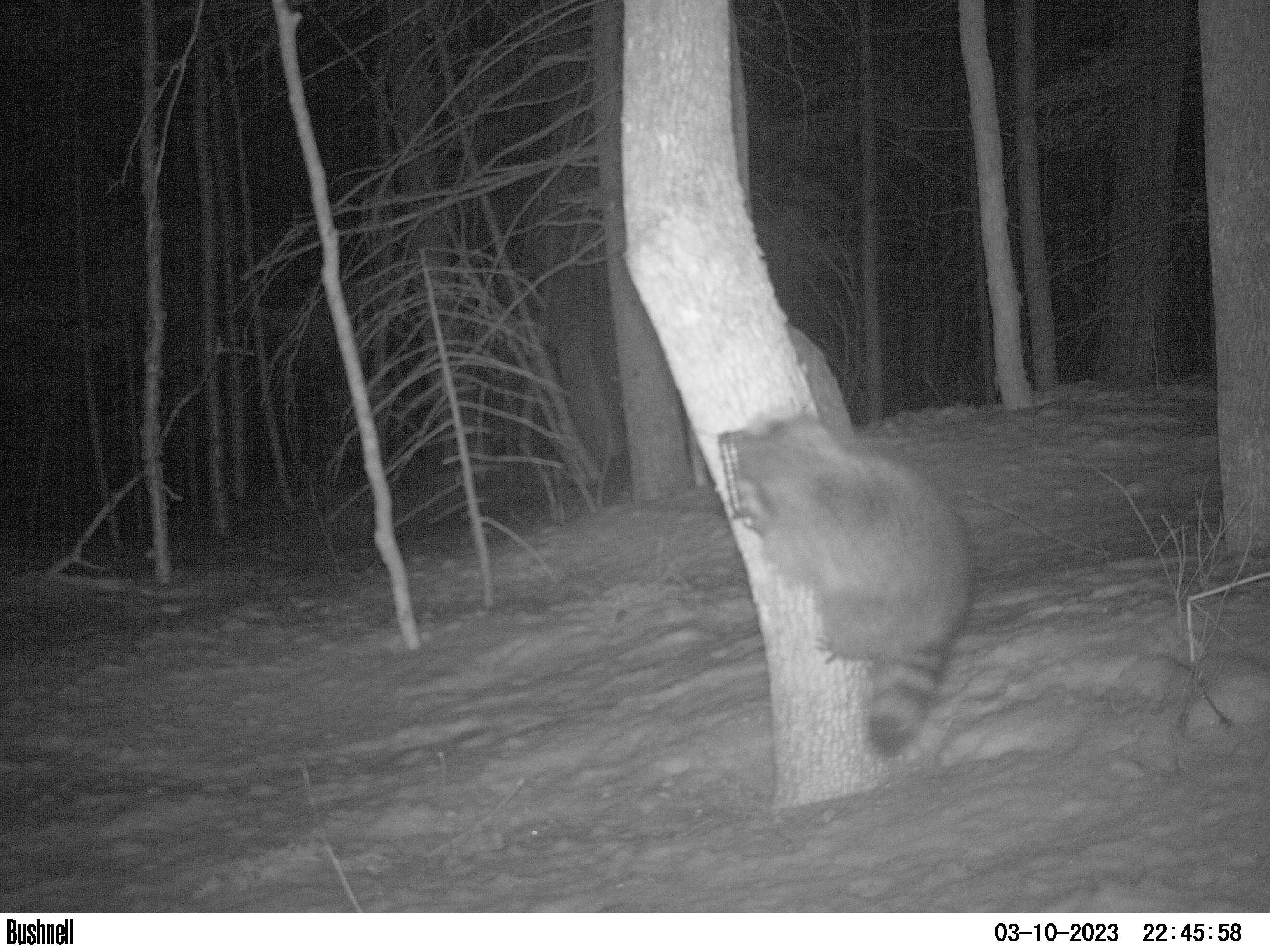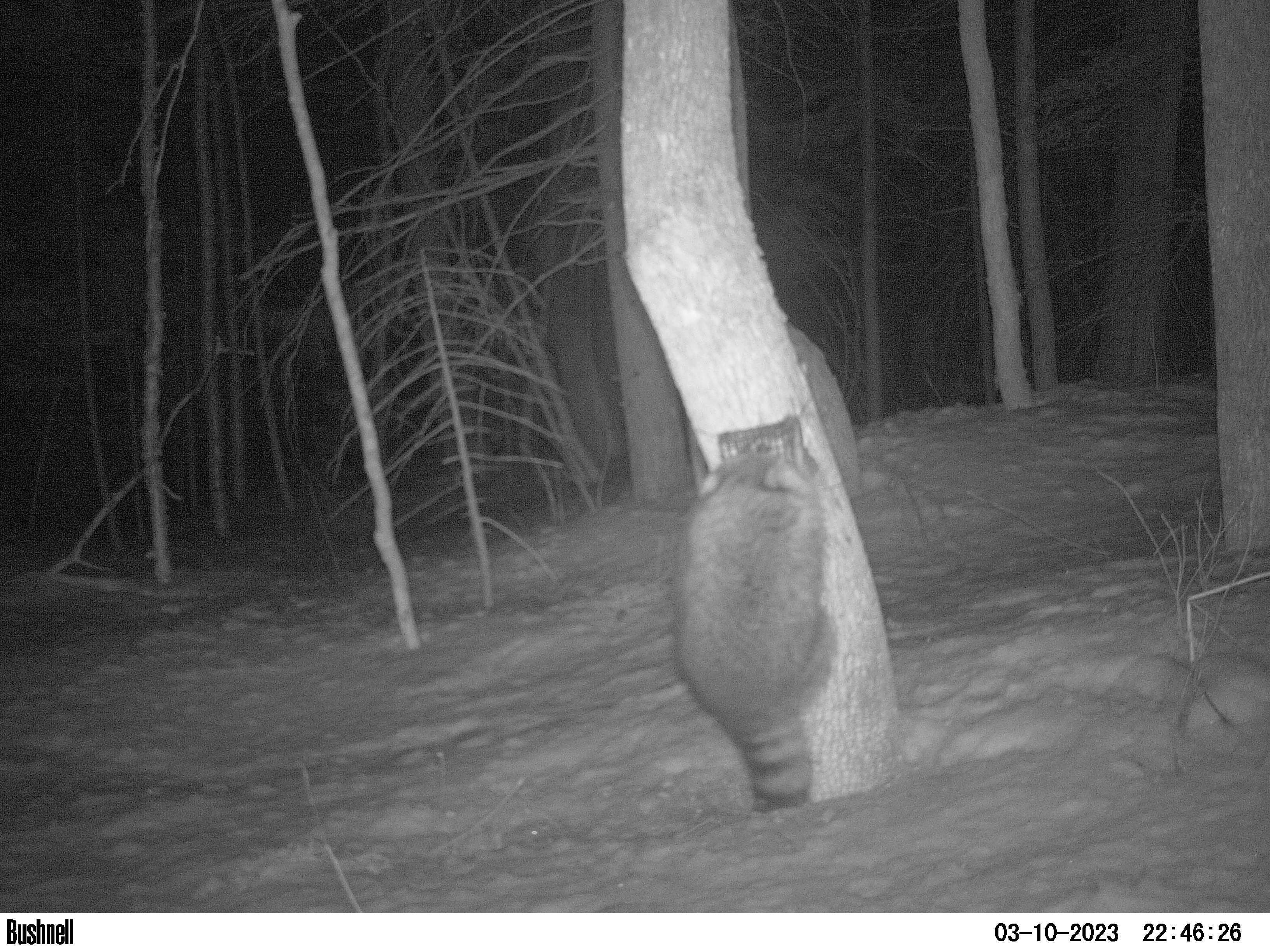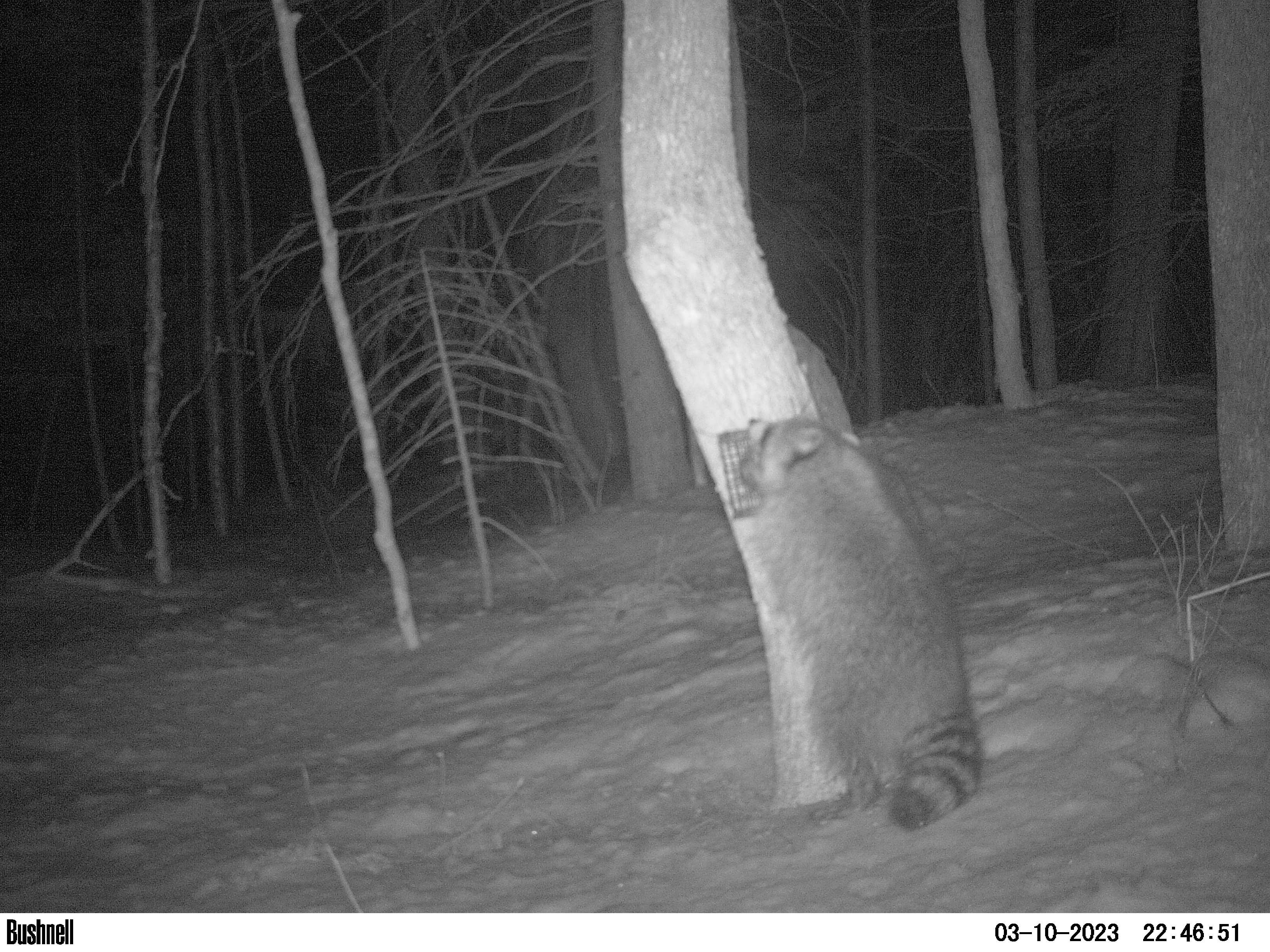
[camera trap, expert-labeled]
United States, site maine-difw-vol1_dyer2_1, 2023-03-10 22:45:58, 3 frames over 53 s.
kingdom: Animalia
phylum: Chordata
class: Mammalia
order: Carnivora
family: Procyonidae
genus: Procyon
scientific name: Procyon lotor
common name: raccoon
Raccoon (Procyon lotor).